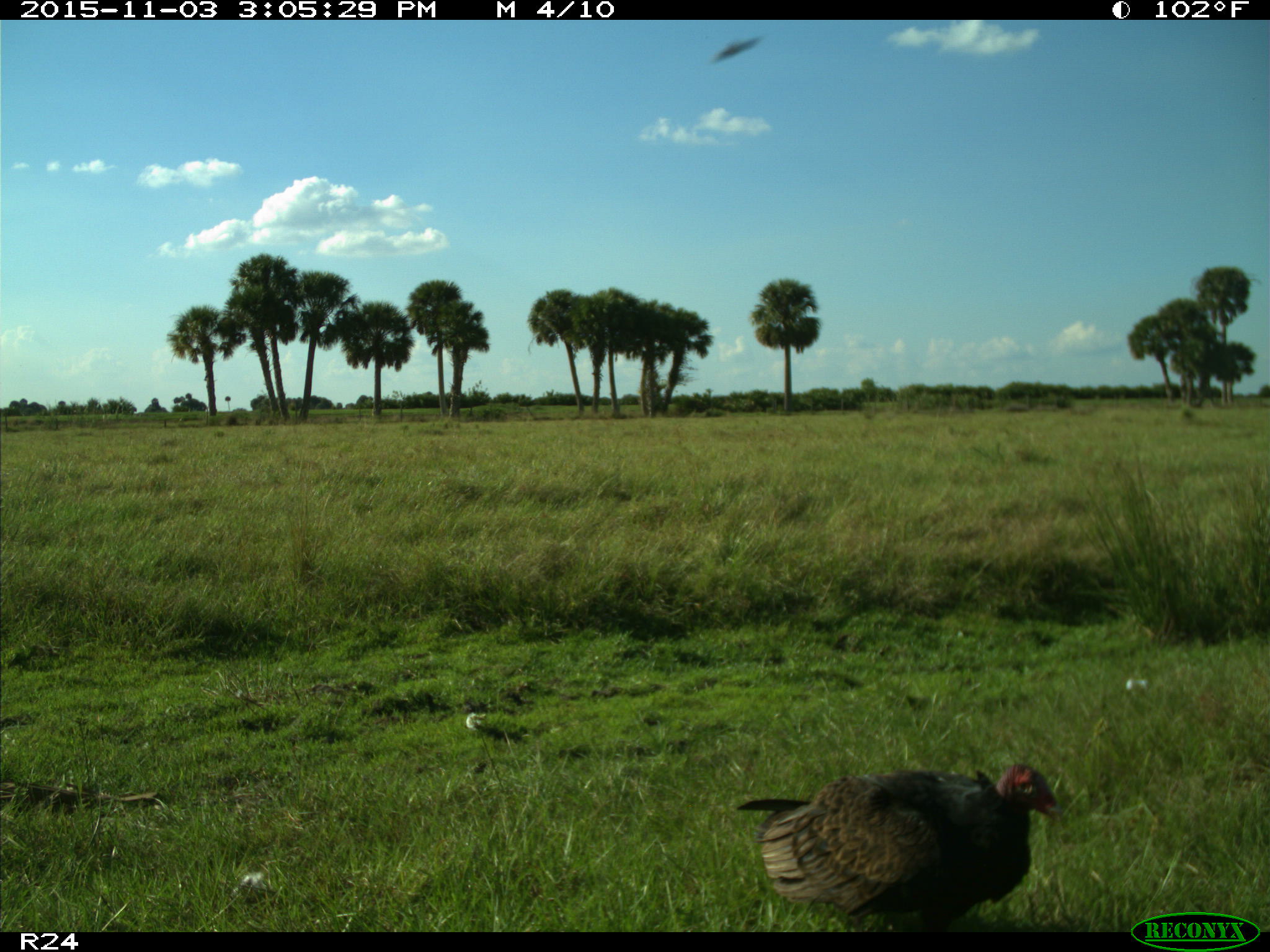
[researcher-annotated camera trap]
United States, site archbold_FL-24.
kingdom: Animalia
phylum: Chordata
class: Aves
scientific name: Aves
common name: birds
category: unidentified bird